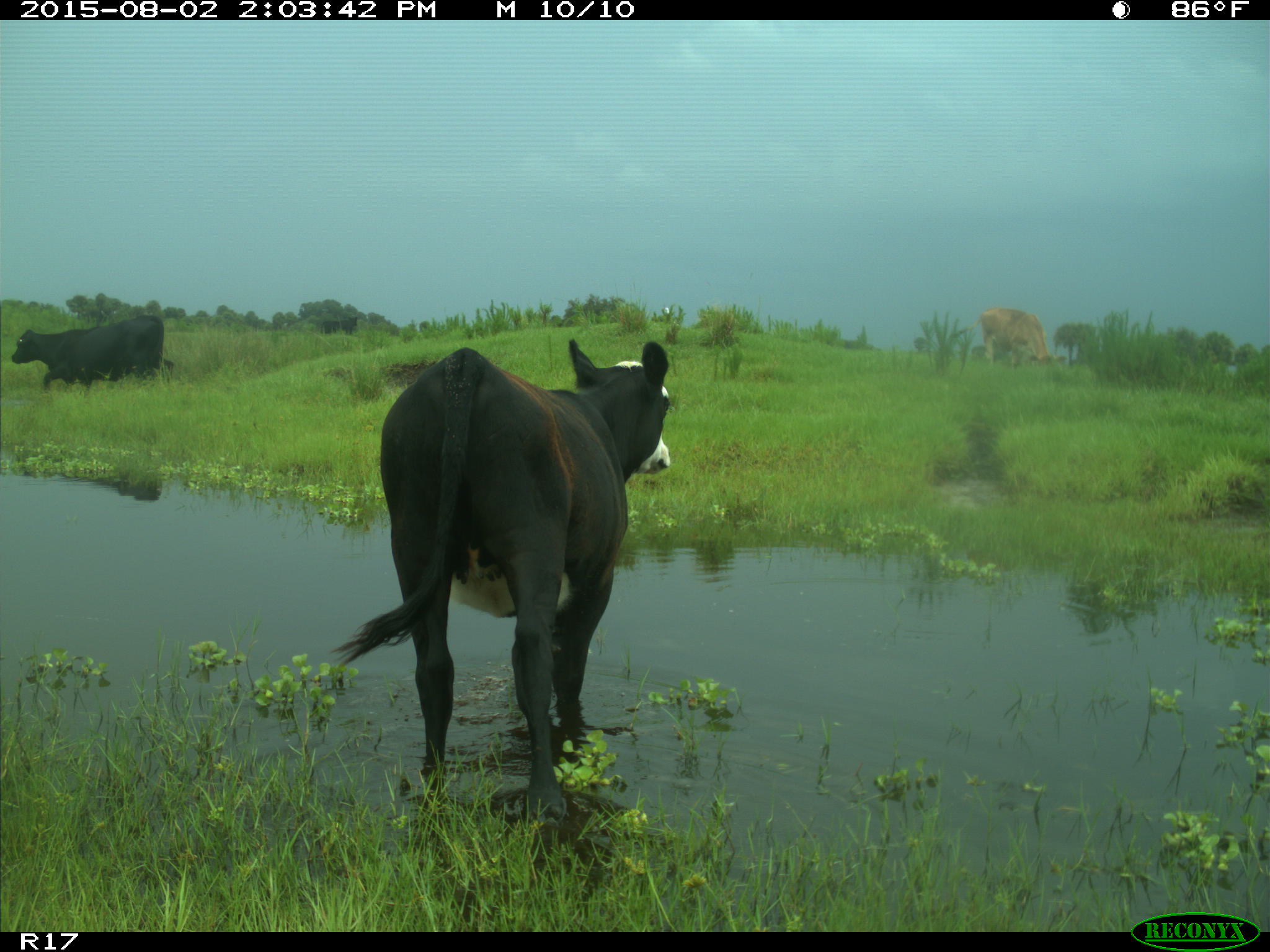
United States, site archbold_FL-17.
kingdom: Animalia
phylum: Chordata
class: Mammalia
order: Artiodactyla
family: Bovidae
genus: Bos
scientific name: Bos taurus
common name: domestic cow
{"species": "Bos taurus (domestic cow)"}